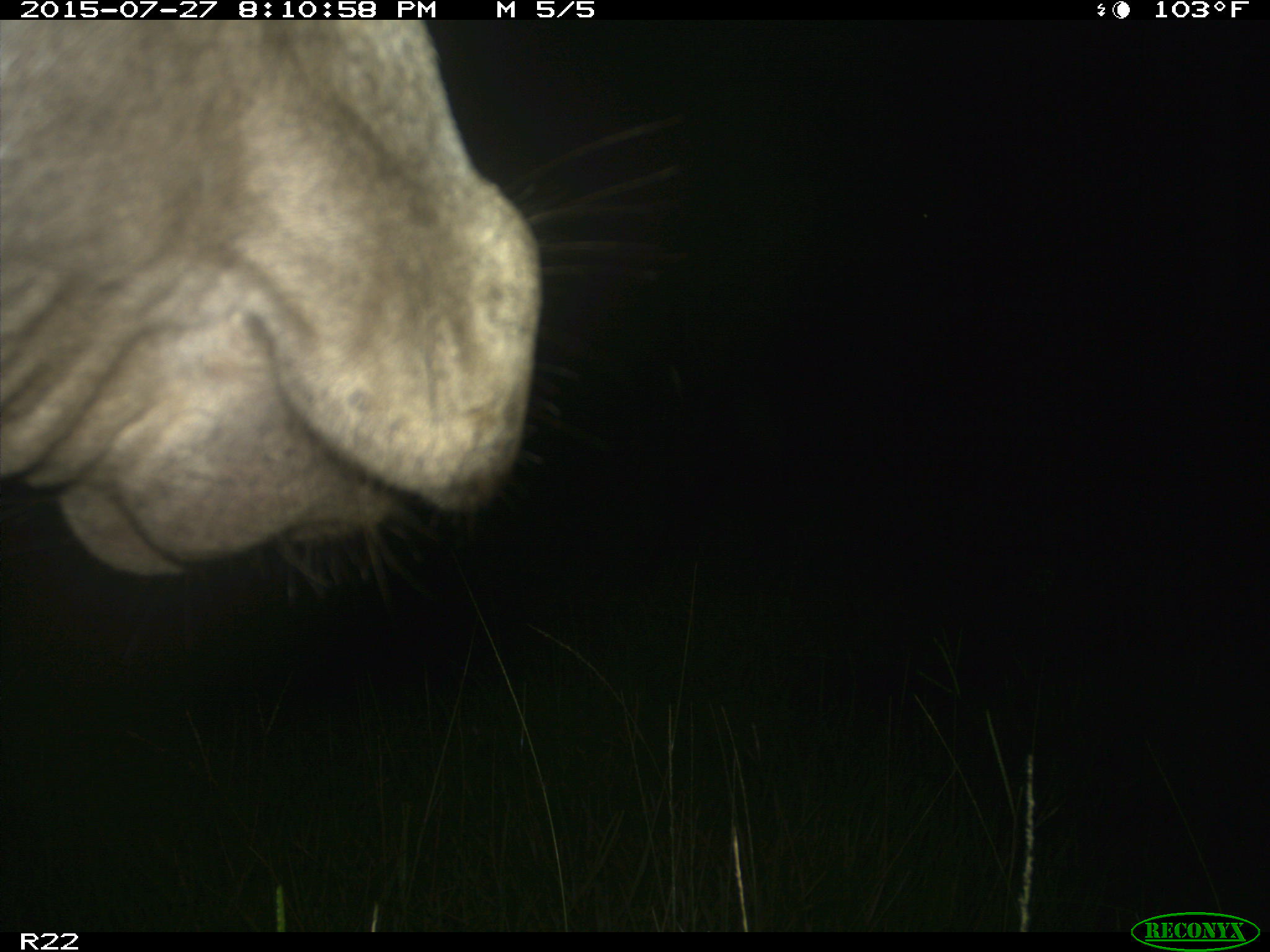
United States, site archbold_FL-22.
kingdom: Animalia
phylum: Chordata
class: Aves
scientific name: Aves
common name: birds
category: unidentified bird